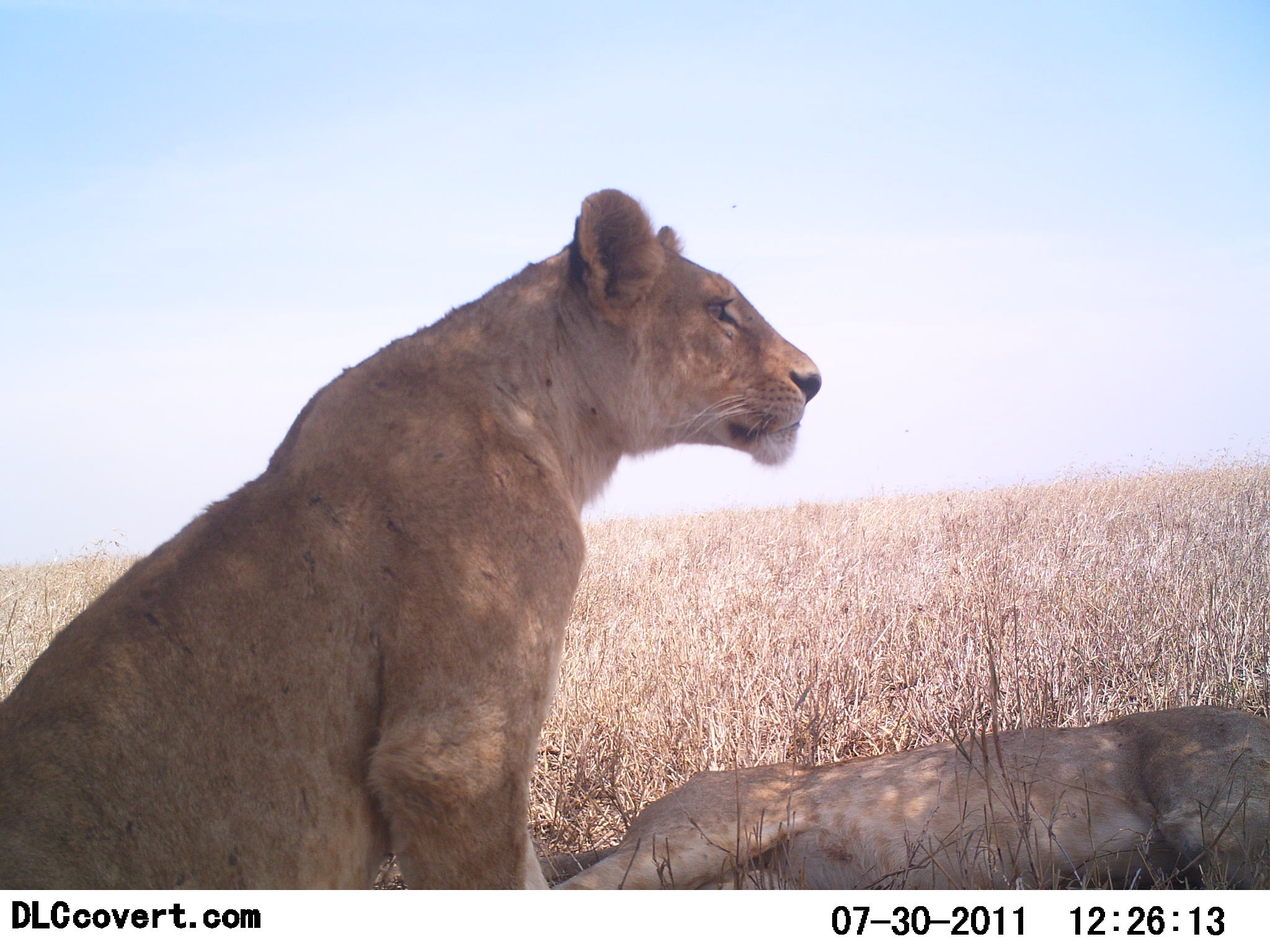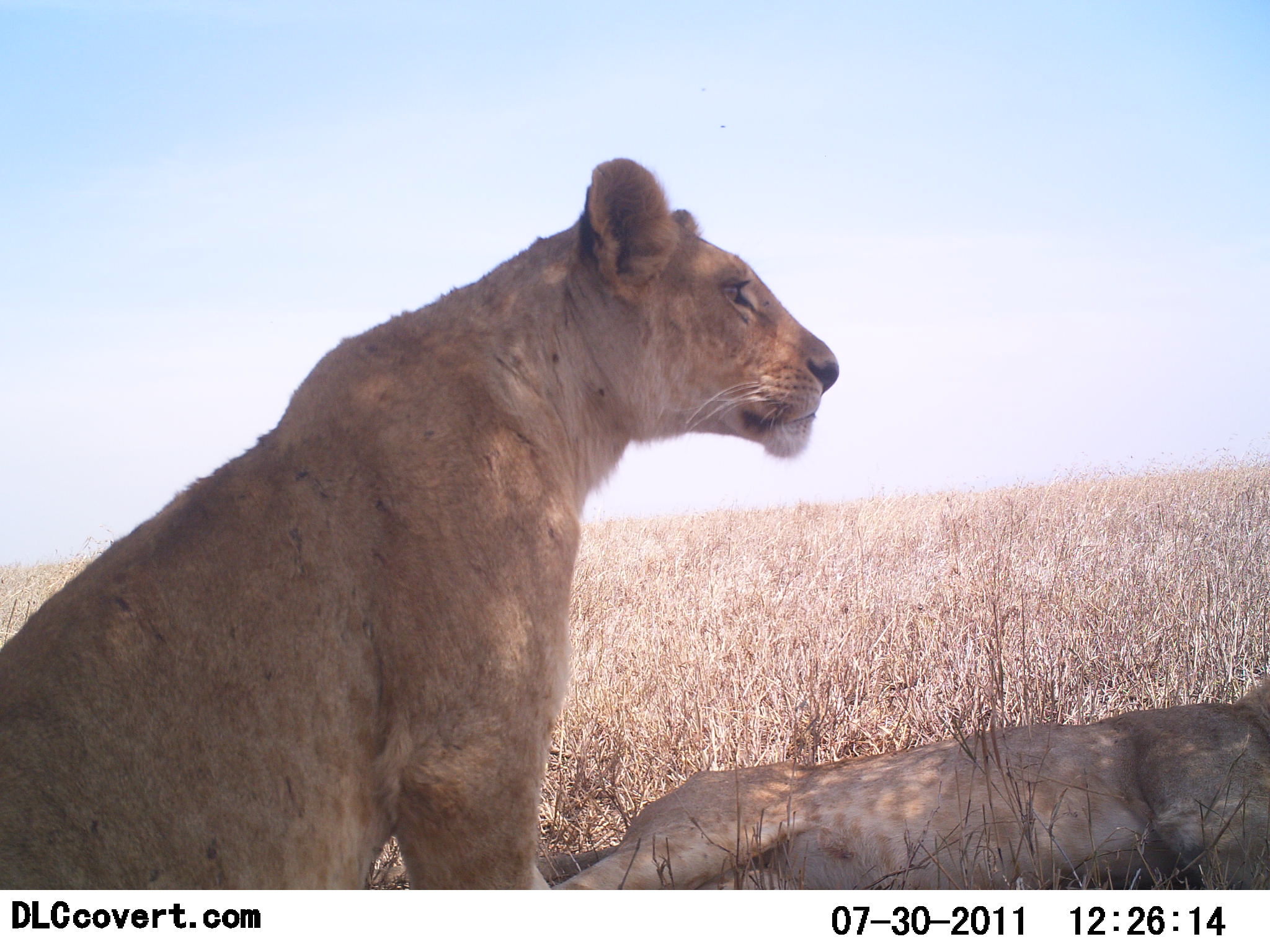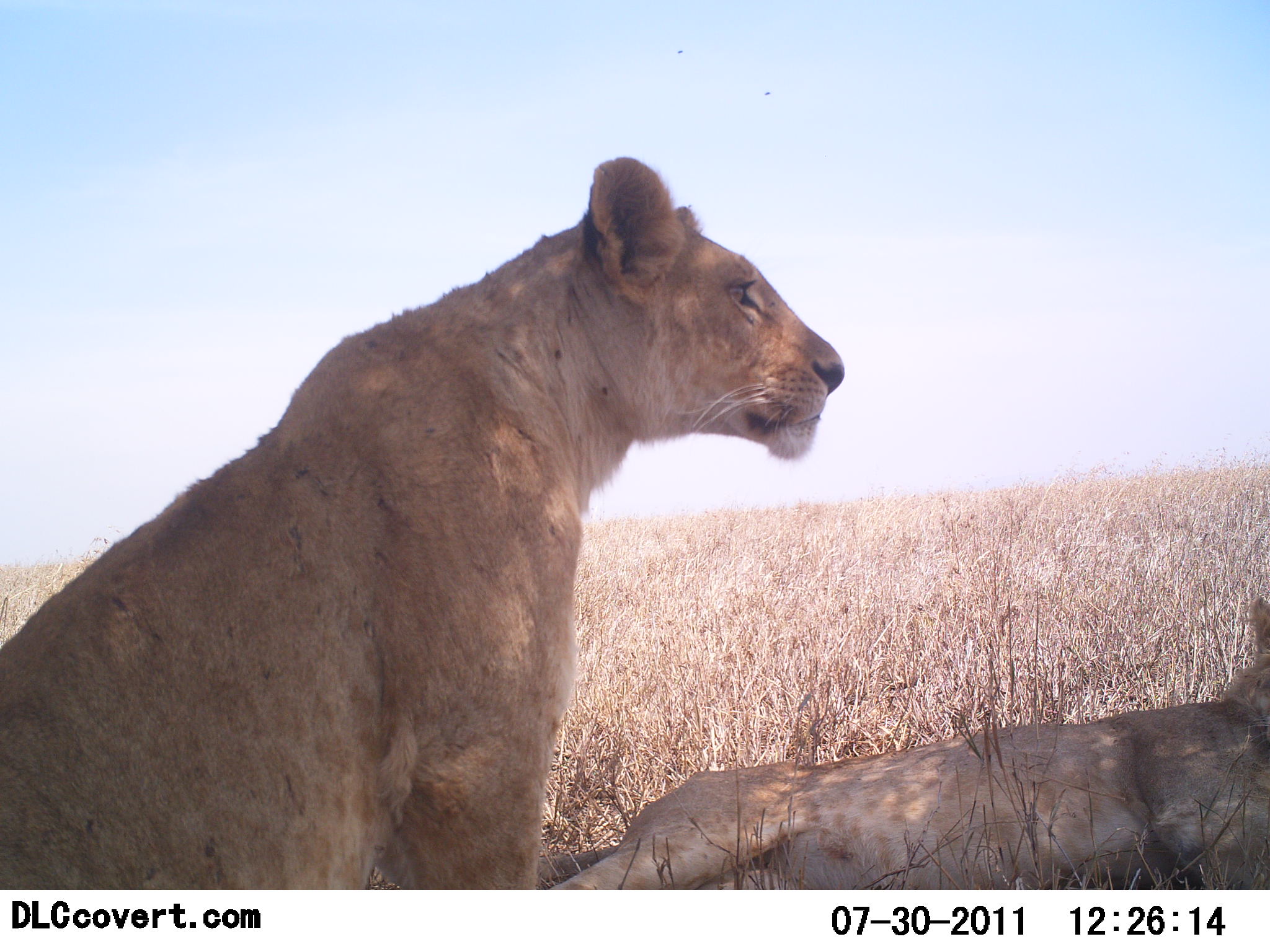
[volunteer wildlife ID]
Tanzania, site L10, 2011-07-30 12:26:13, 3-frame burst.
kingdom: Animalia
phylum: Chordata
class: Mammalia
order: Carnivora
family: Felidae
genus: Panthera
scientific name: Panthera leo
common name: lion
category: lionfemale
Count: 2.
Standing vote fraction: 0%.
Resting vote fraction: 100%.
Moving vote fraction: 0%.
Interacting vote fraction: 0%.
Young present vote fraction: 9%.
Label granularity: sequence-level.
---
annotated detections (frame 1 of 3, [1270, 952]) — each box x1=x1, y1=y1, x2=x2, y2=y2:
animal: x1=0, y1=189, x2=822, y2=889; x1=543, y1=708, x2=1270, y2=889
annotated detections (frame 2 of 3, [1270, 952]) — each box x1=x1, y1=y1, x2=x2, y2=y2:
animal: x1=1, y1=157, x2=841, y2=889; x1=536, y1=676, x2=1270, y2=890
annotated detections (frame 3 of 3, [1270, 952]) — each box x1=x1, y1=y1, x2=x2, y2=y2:
animal: x1=0, y1=157, x2=846, y2=890; x1=536, y1=597, x2=1270, y2=891